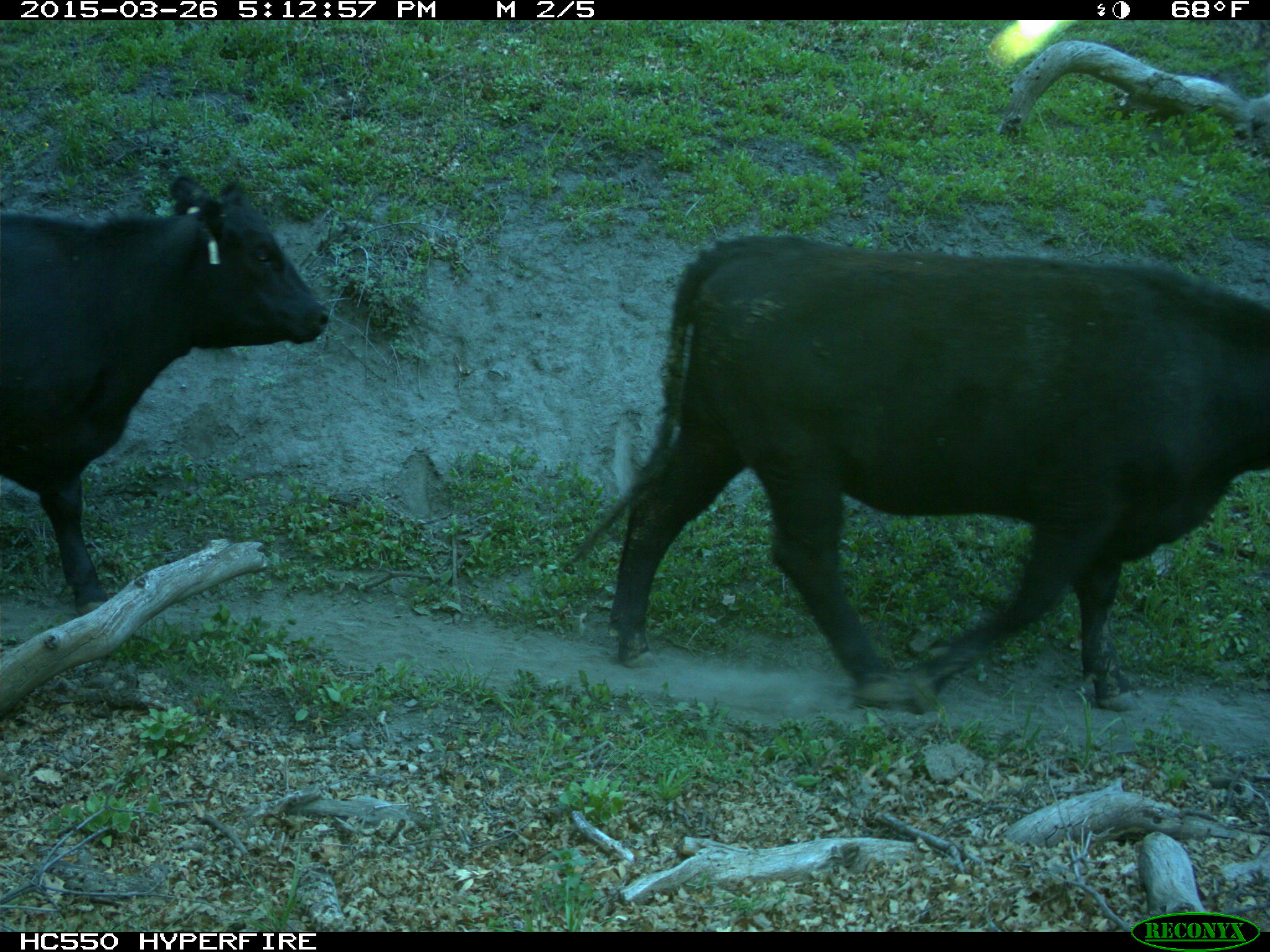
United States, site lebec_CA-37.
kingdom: Animalia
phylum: Chordata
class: Mammalia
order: Artiodactyla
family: Bovidae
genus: Bos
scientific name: Bos taurus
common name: domestic cow